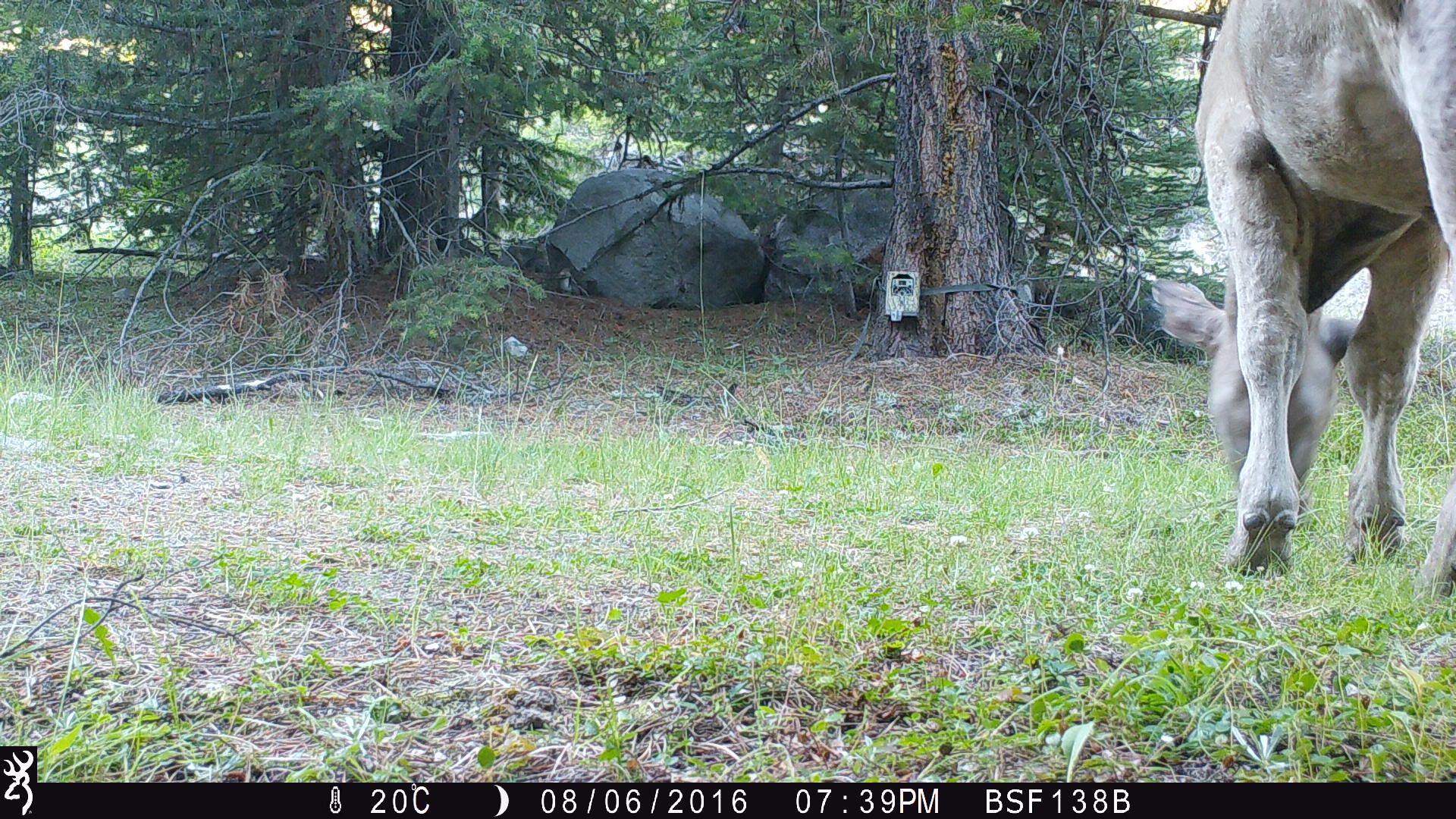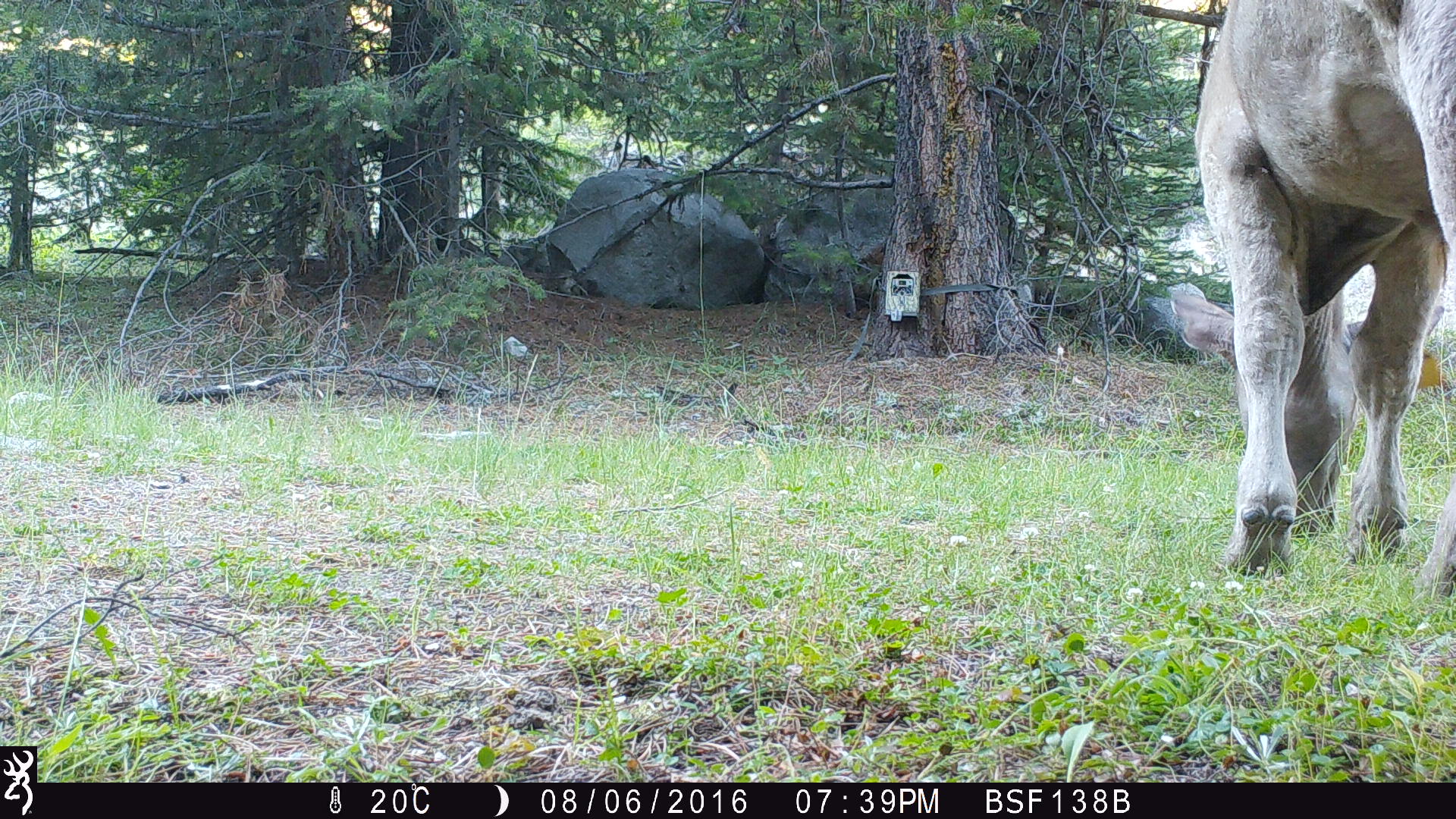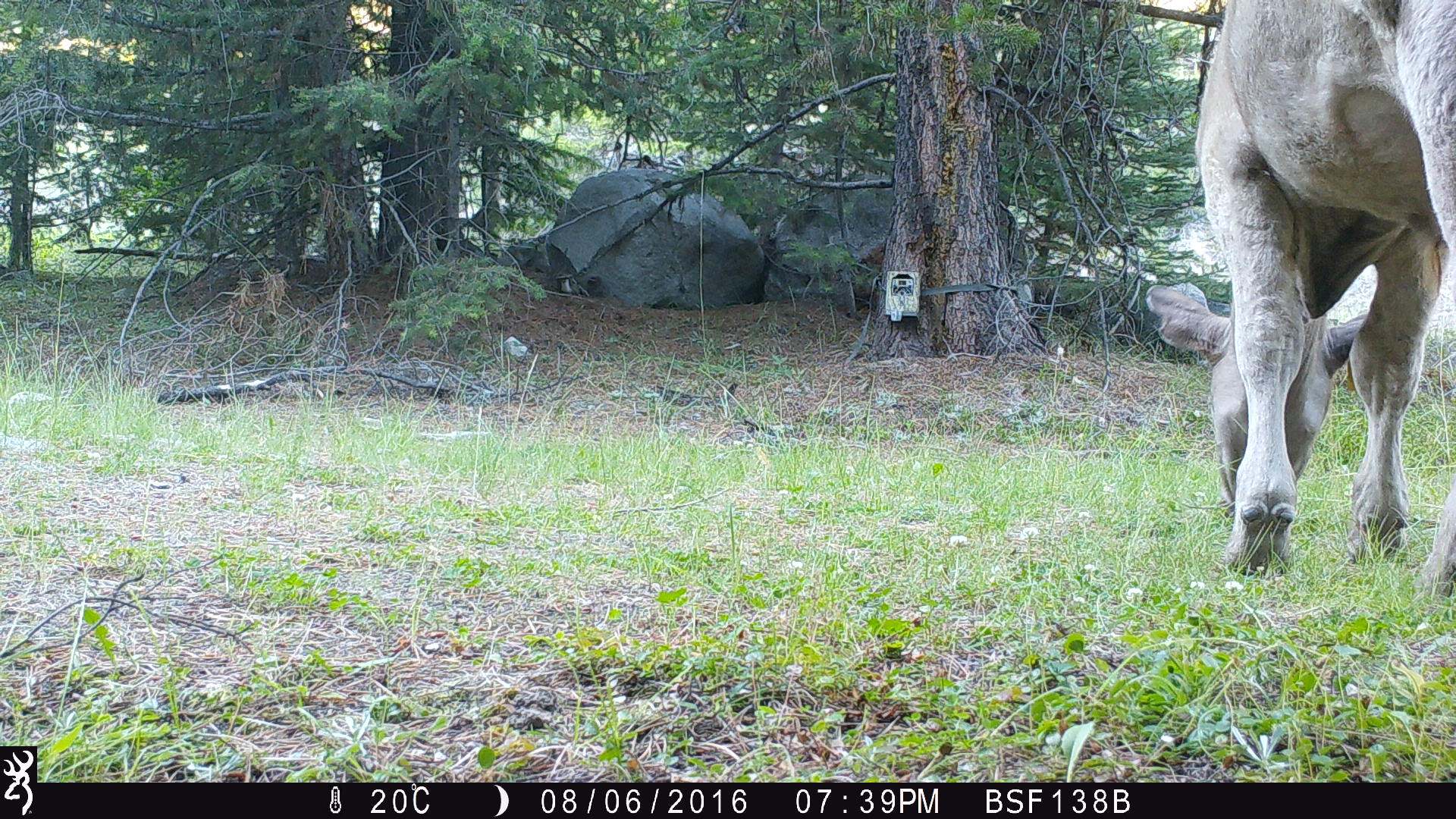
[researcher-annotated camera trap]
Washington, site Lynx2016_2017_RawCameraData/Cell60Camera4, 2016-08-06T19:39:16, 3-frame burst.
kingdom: Animalia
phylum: Chordata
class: Mammalia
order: Artiodactyla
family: Bovidae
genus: Bos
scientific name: Bos taurus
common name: domestic cattle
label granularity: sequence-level